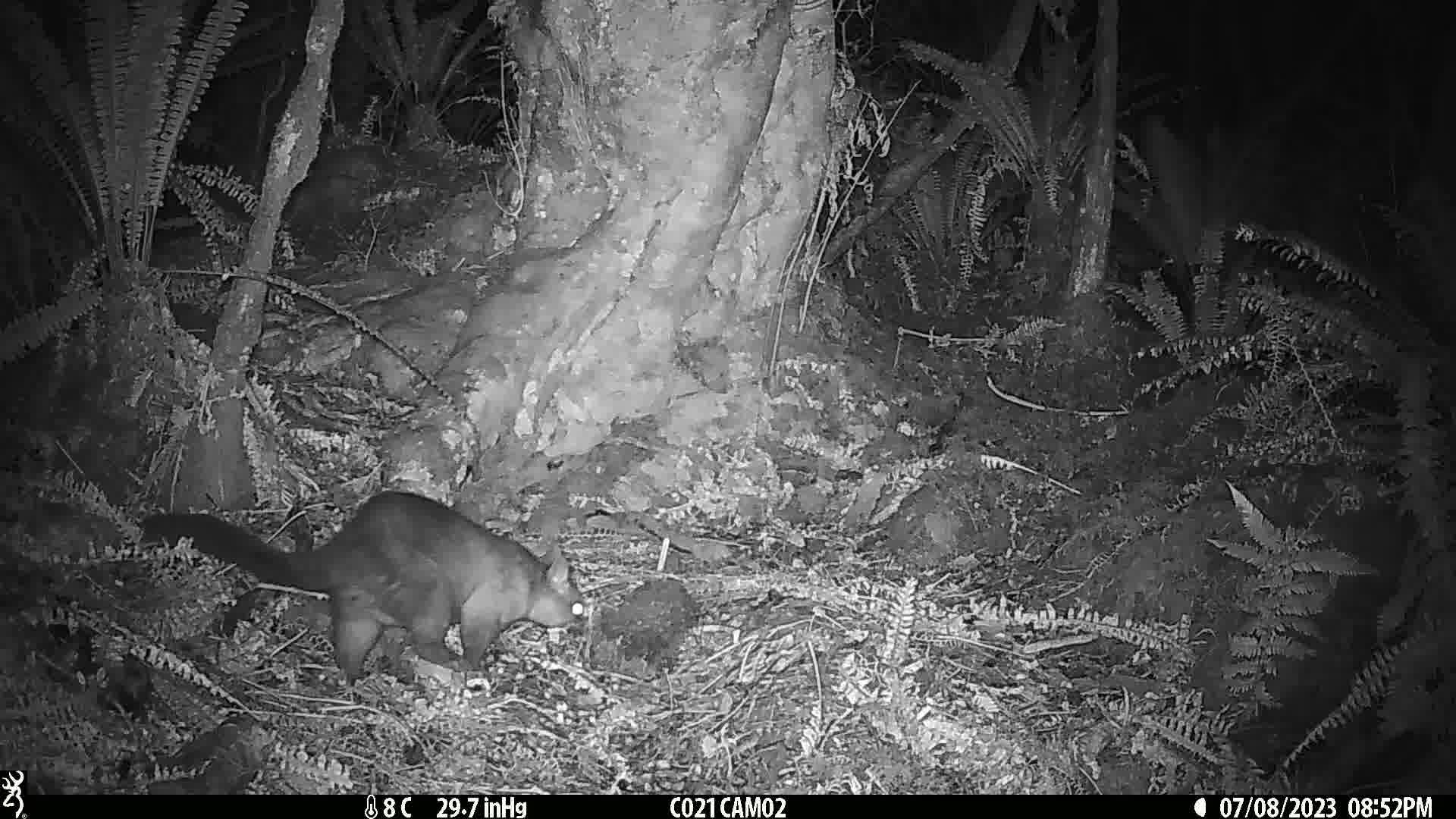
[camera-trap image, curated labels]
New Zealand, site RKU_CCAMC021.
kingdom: Animalia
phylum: Chordata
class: Mammalia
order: Diprotodontia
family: Phalangeridae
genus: Trichosurus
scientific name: Trichosurus vulpecula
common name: common brushtail possum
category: possum